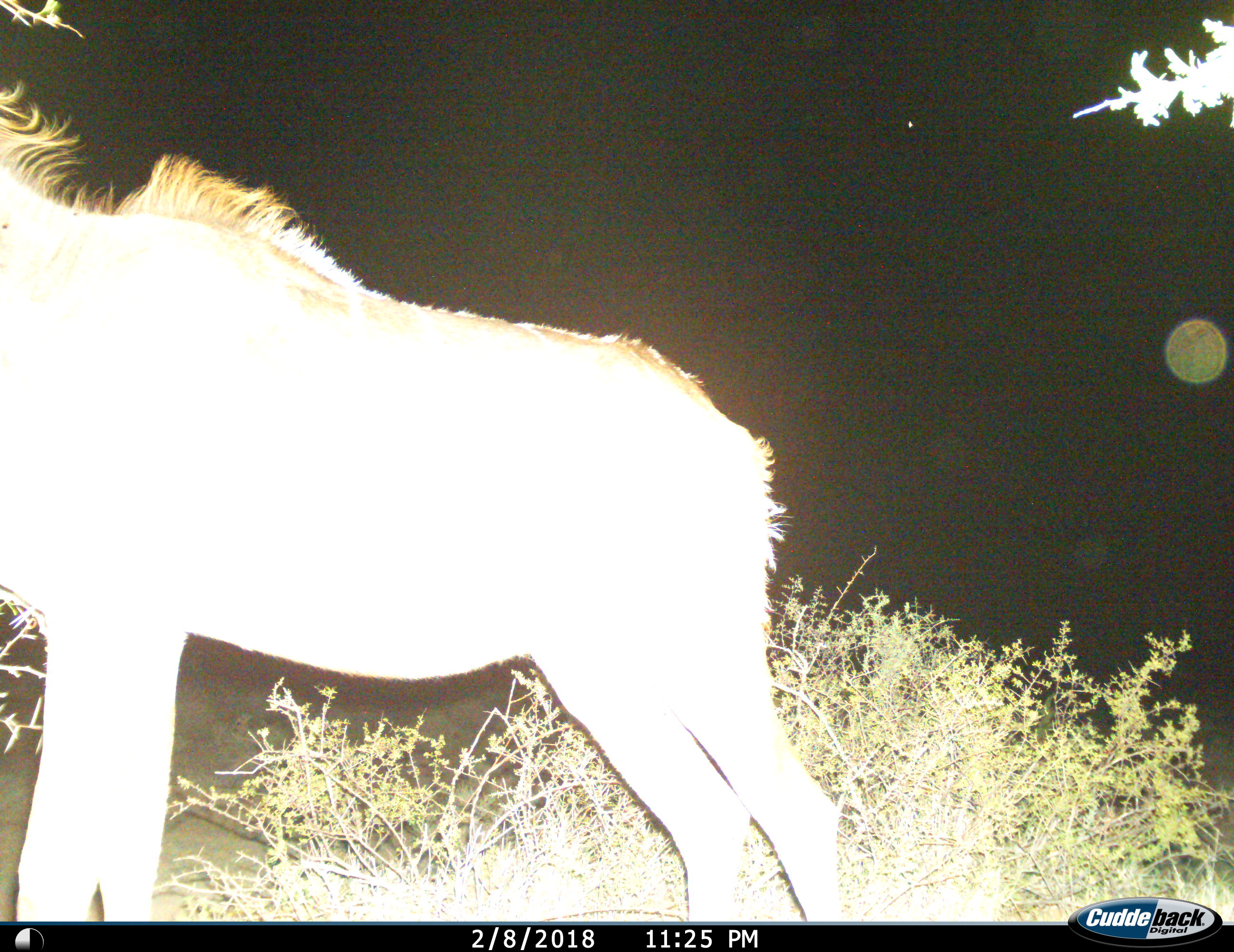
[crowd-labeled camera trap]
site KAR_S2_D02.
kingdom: Animalia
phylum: Chordata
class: Mammalia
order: Artiodactyla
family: Bovidae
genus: Tragelaphus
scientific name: Tragelaphus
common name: kudu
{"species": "kudu (Tragelaphus)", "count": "1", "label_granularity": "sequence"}